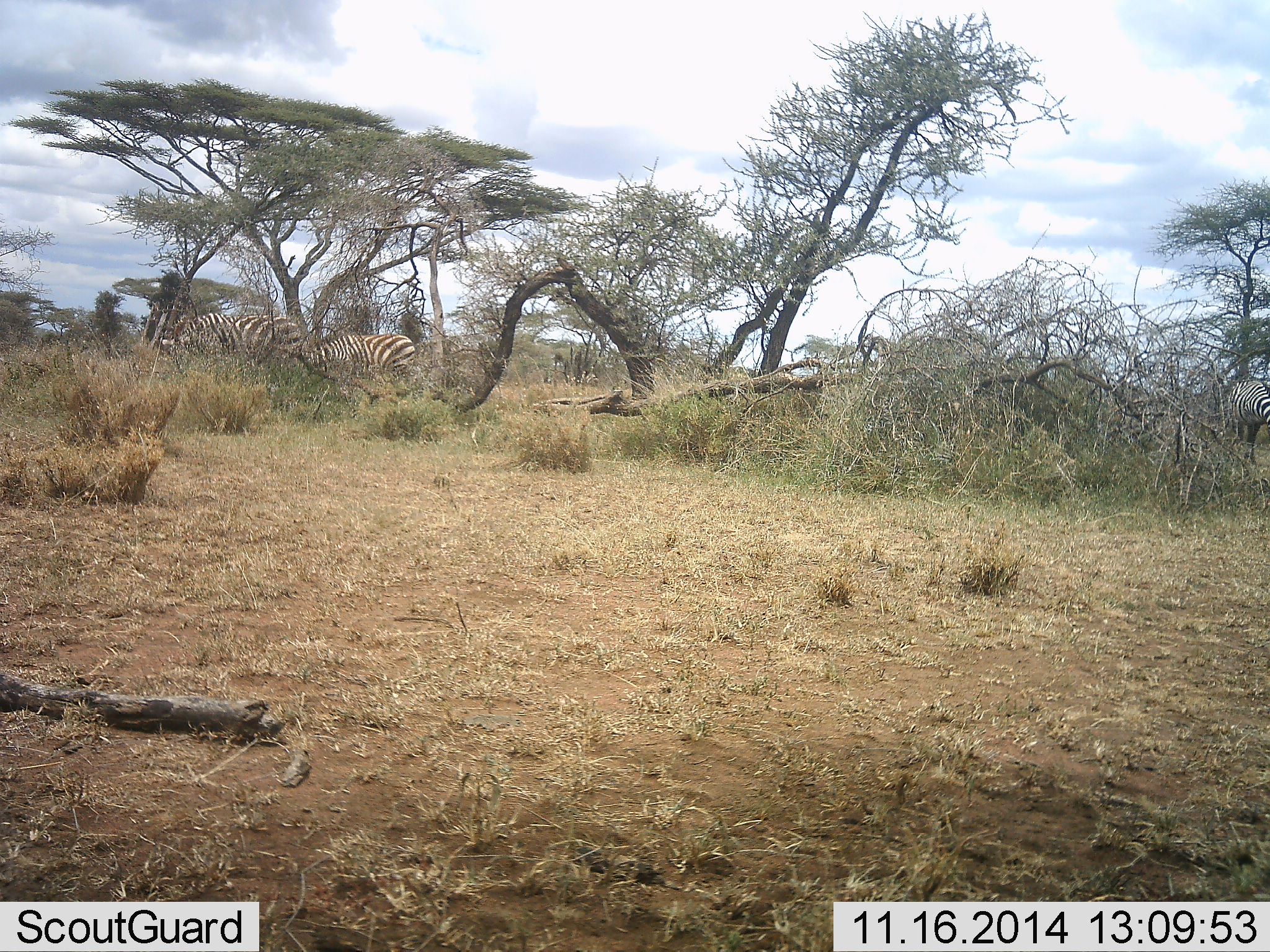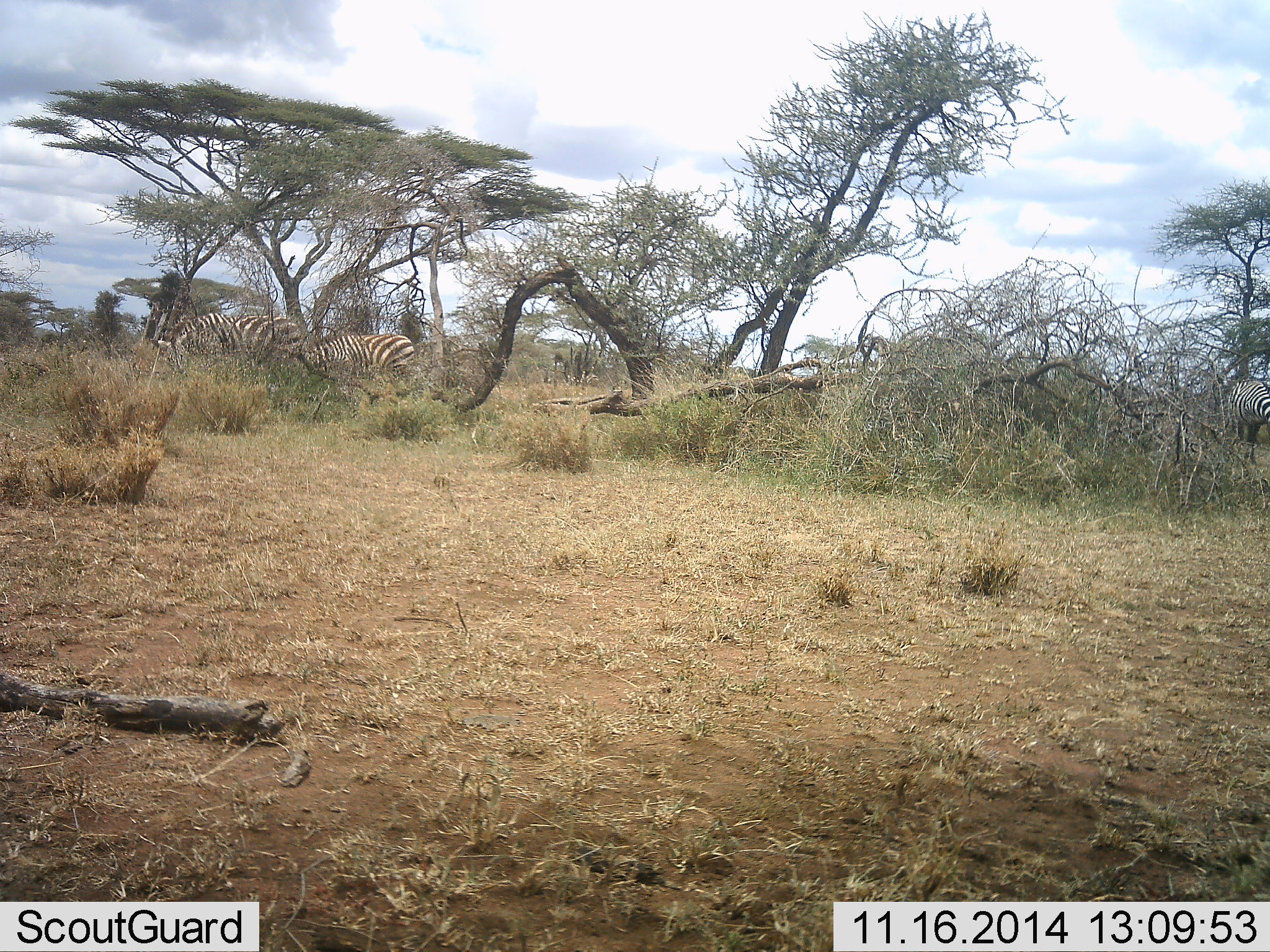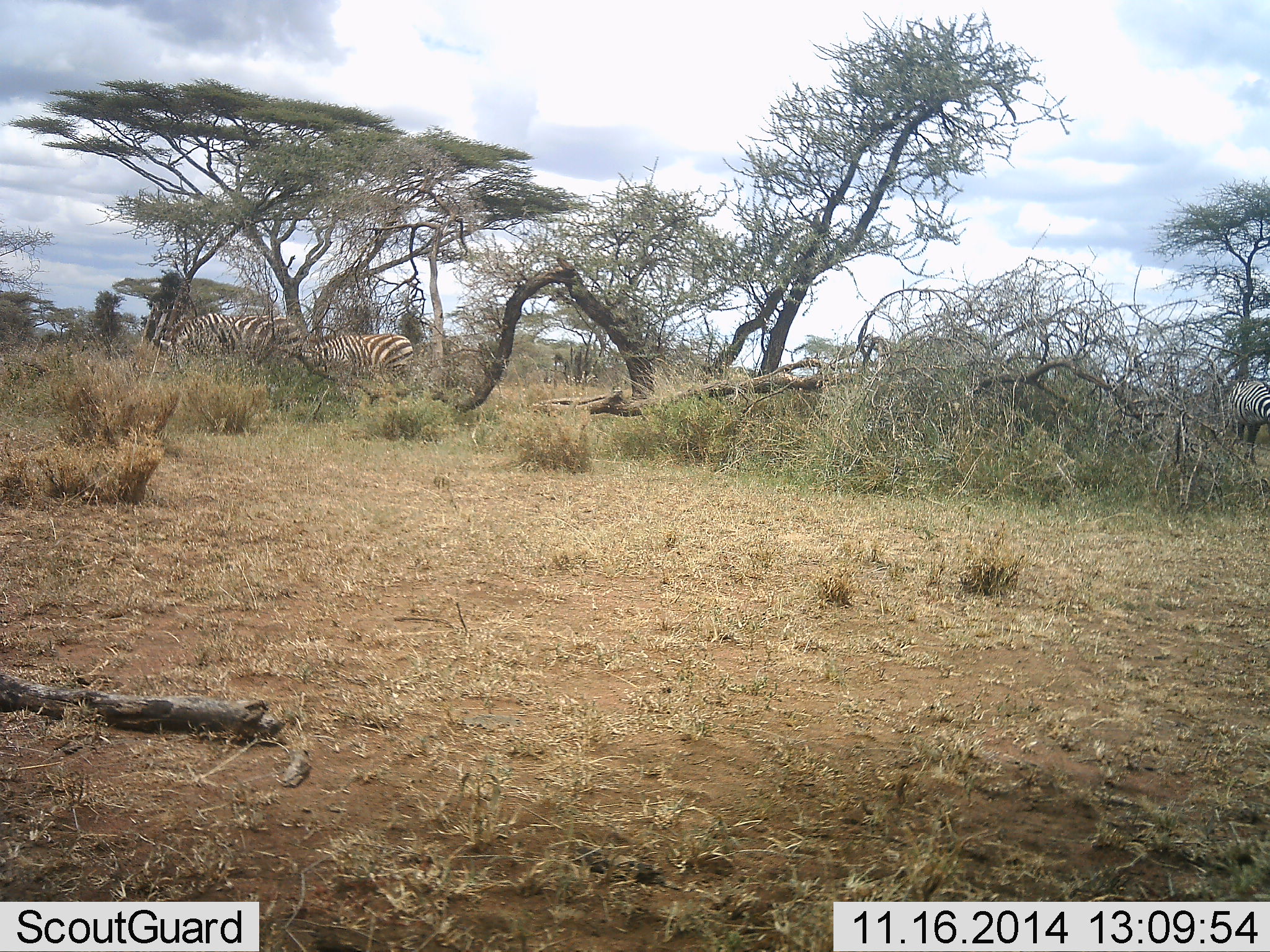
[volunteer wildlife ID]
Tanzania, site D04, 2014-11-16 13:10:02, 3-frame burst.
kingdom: Animalia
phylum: Chordata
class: Mammalia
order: Perissodactyla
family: Equidae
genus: Equus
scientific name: Equus quagga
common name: plains zebra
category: zebra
Zebra (plains zebra) (Equus quagga), count 2. Behavior (volunteer vote fractions): standing 30%, resting 0%, moving 0%, interacting 0%. Young present (vote fraction): 0%. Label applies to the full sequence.